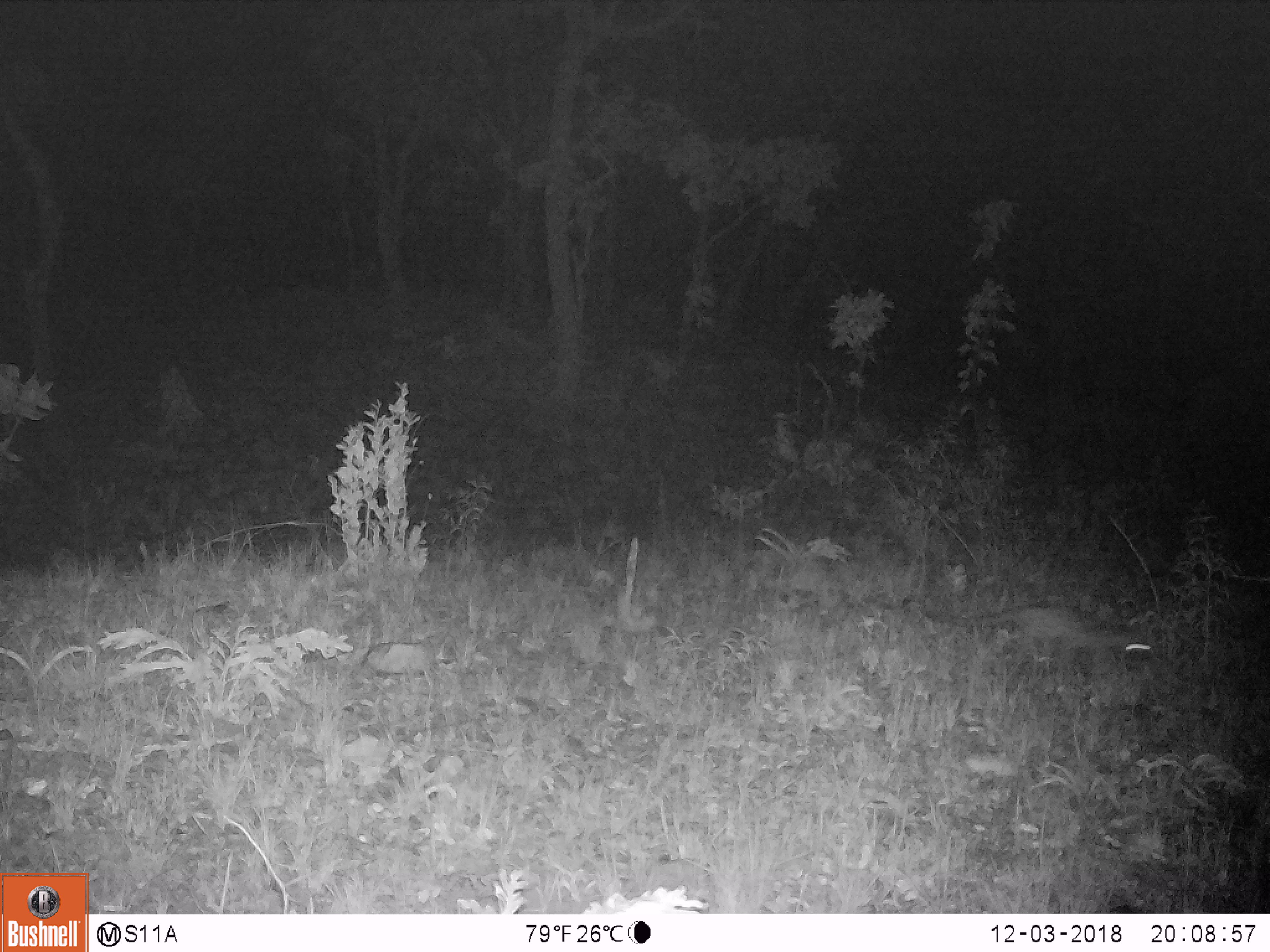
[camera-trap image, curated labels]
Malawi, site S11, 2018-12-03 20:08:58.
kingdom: Animalia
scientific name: Animalia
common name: other animal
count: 1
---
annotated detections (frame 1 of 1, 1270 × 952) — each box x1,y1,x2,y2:
other animal: 921,580,1165,686